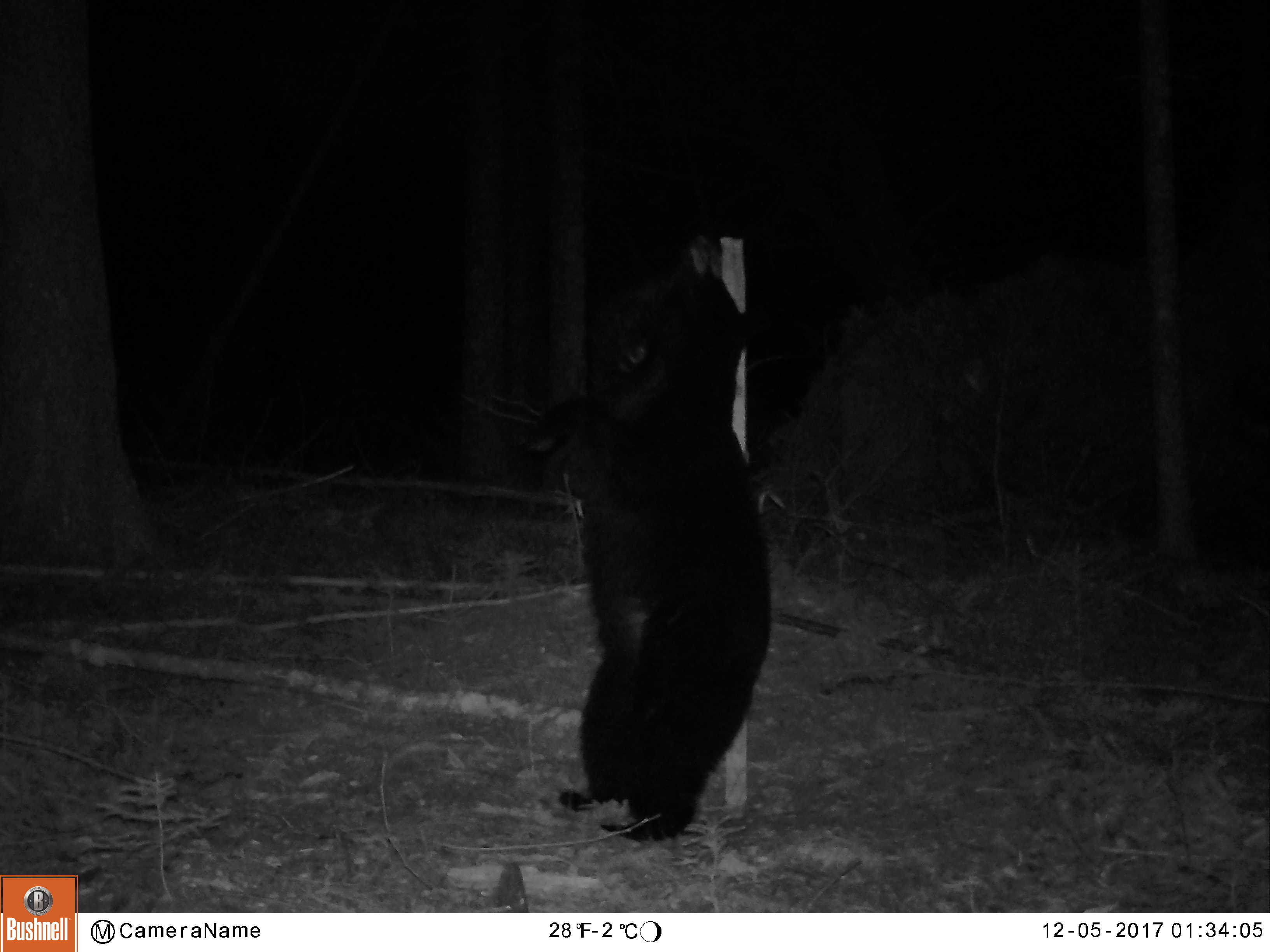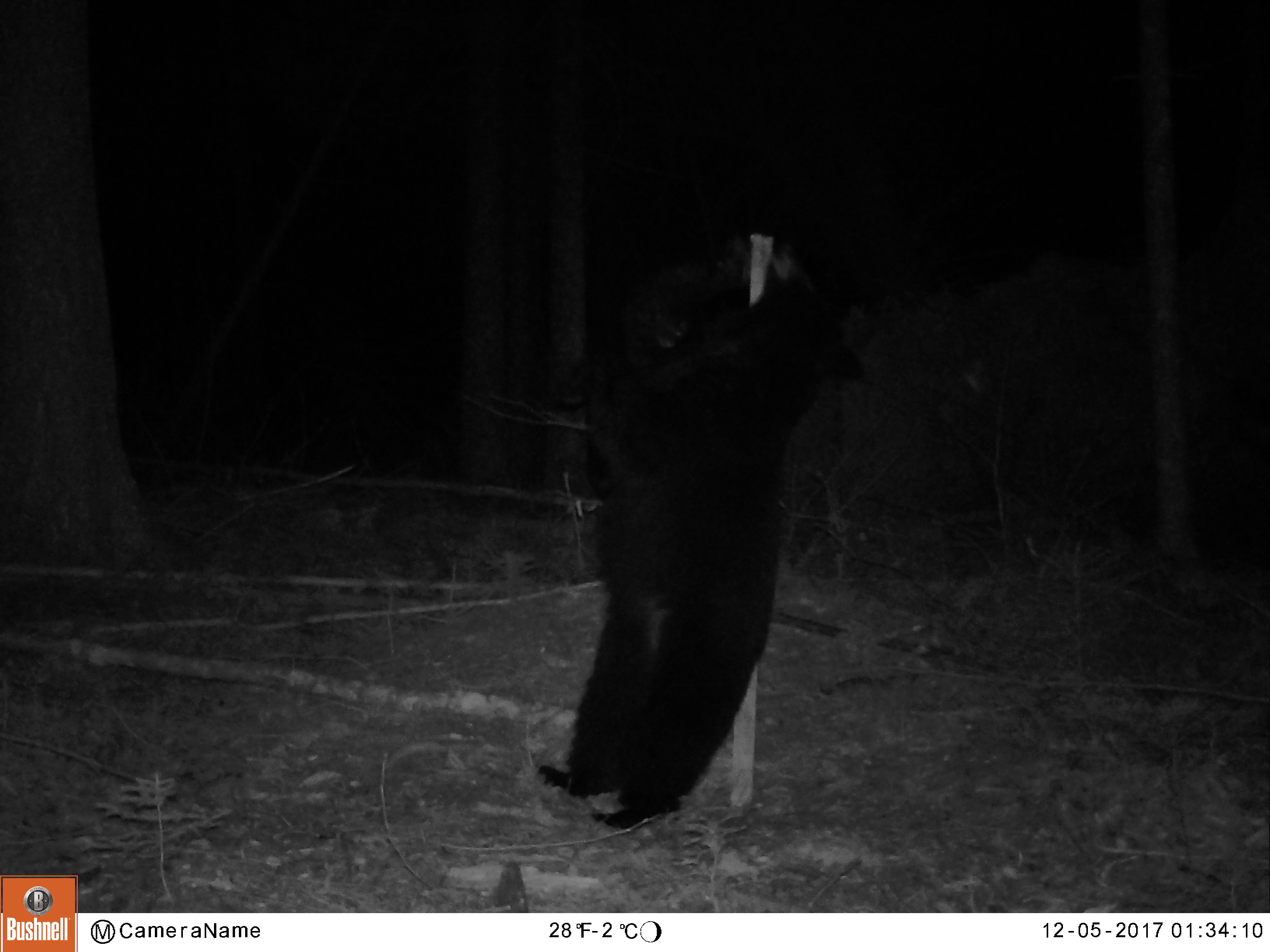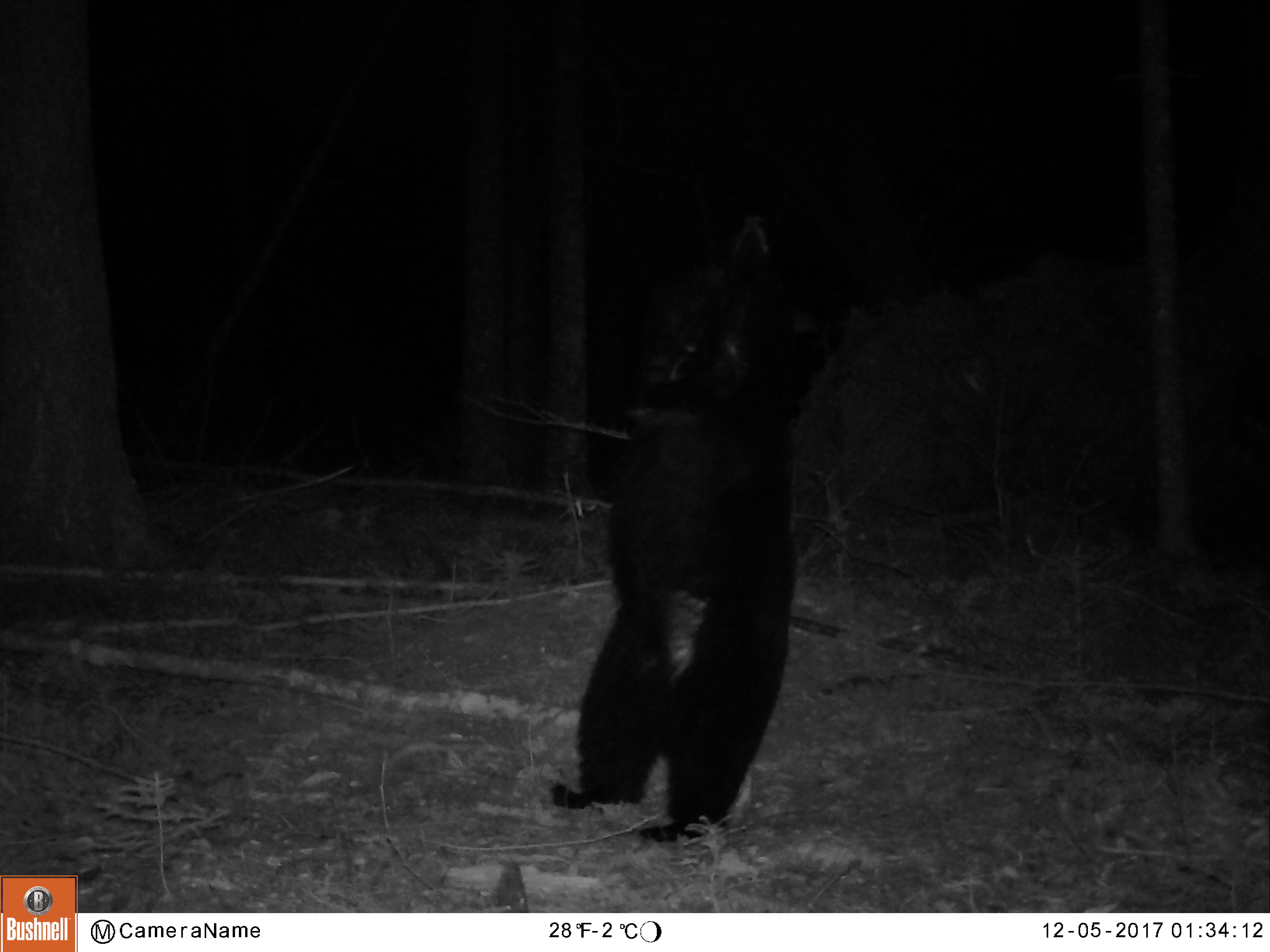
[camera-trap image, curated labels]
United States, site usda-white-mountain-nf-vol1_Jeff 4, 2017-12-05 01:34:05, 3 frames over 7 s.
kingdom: Animalia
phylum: Chordata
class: Mammalia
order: Carnivora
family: Ursidae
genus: Ursus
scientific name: Ursus americanus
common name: black bear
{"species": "black bear (Ursus americanus)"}